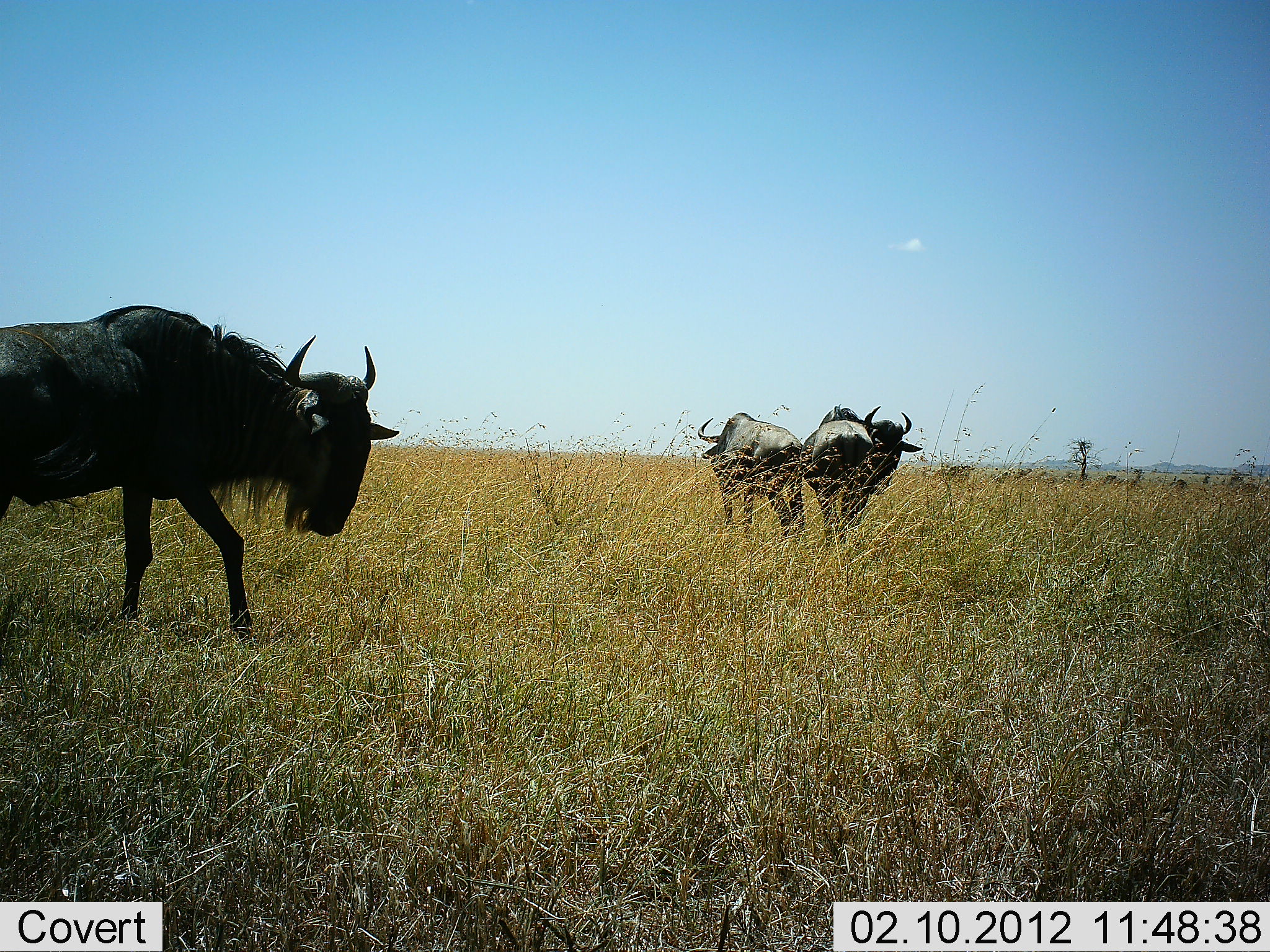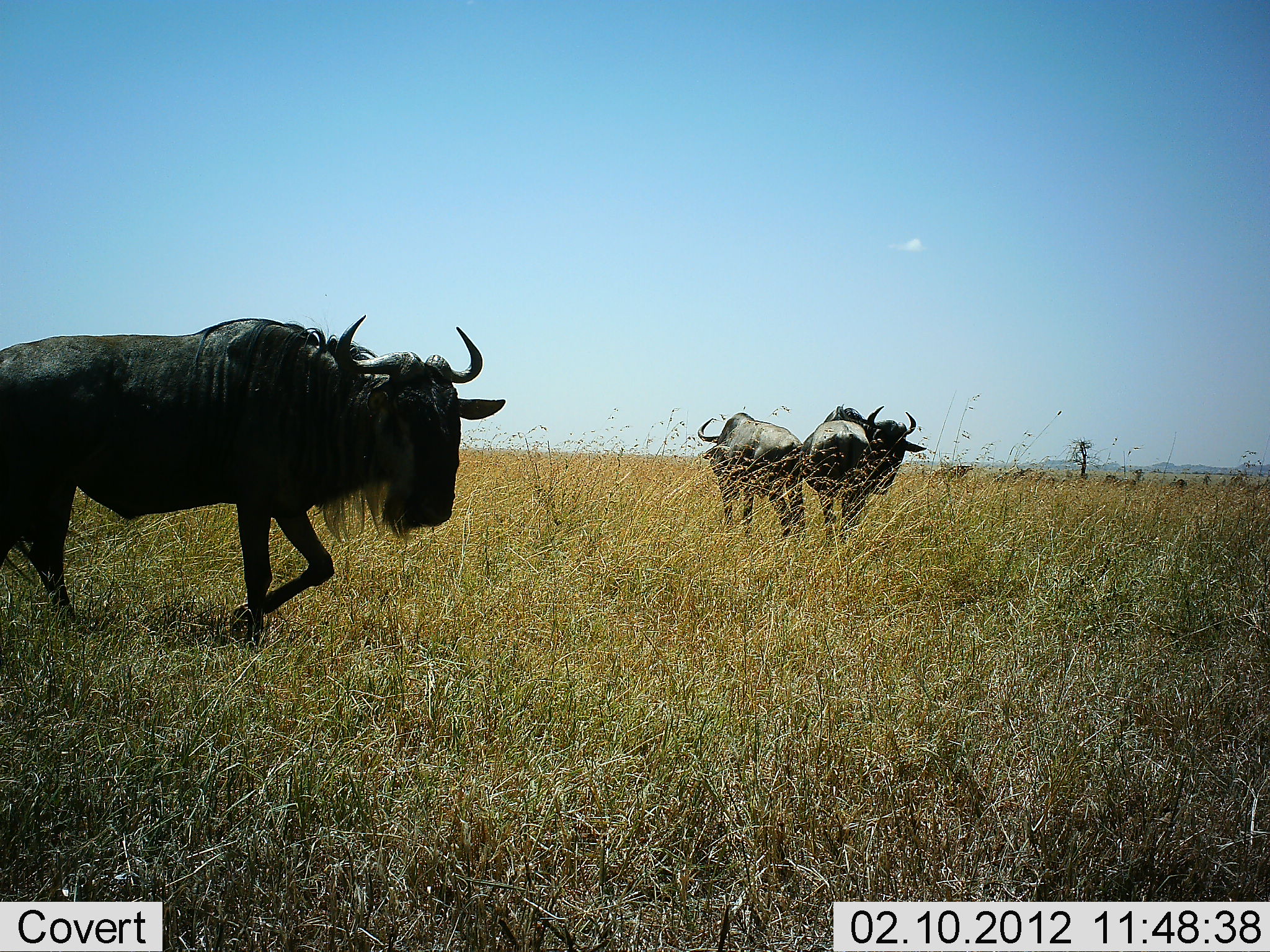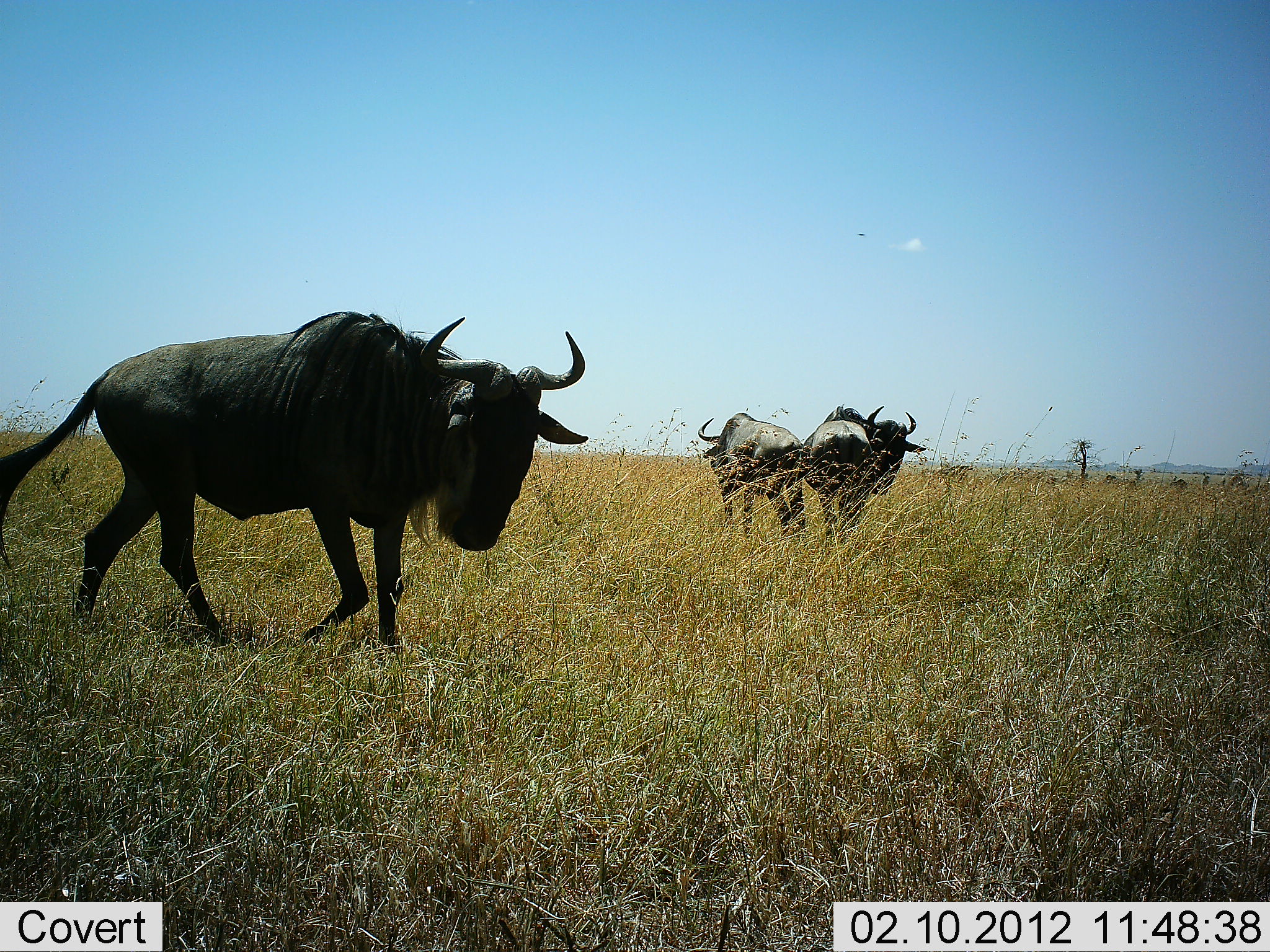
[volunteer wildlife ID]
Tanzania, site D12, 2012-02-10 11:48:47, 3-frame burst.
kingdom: Animalia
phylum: Chordata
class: Mammalia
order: Artiodactyla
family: Bovidae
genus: Connochaetes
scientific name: Connochaetes taurinus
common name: blue wildebeest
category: wildebeest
Wildebeest (blue wildebeest) (Connochaetes taurinus), count 3. Behavior (volunteer vote fractions): standing 100%, resting 0%, moving 87%, interacting 7%. Young present (vote fraction): 0%. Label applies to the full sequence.